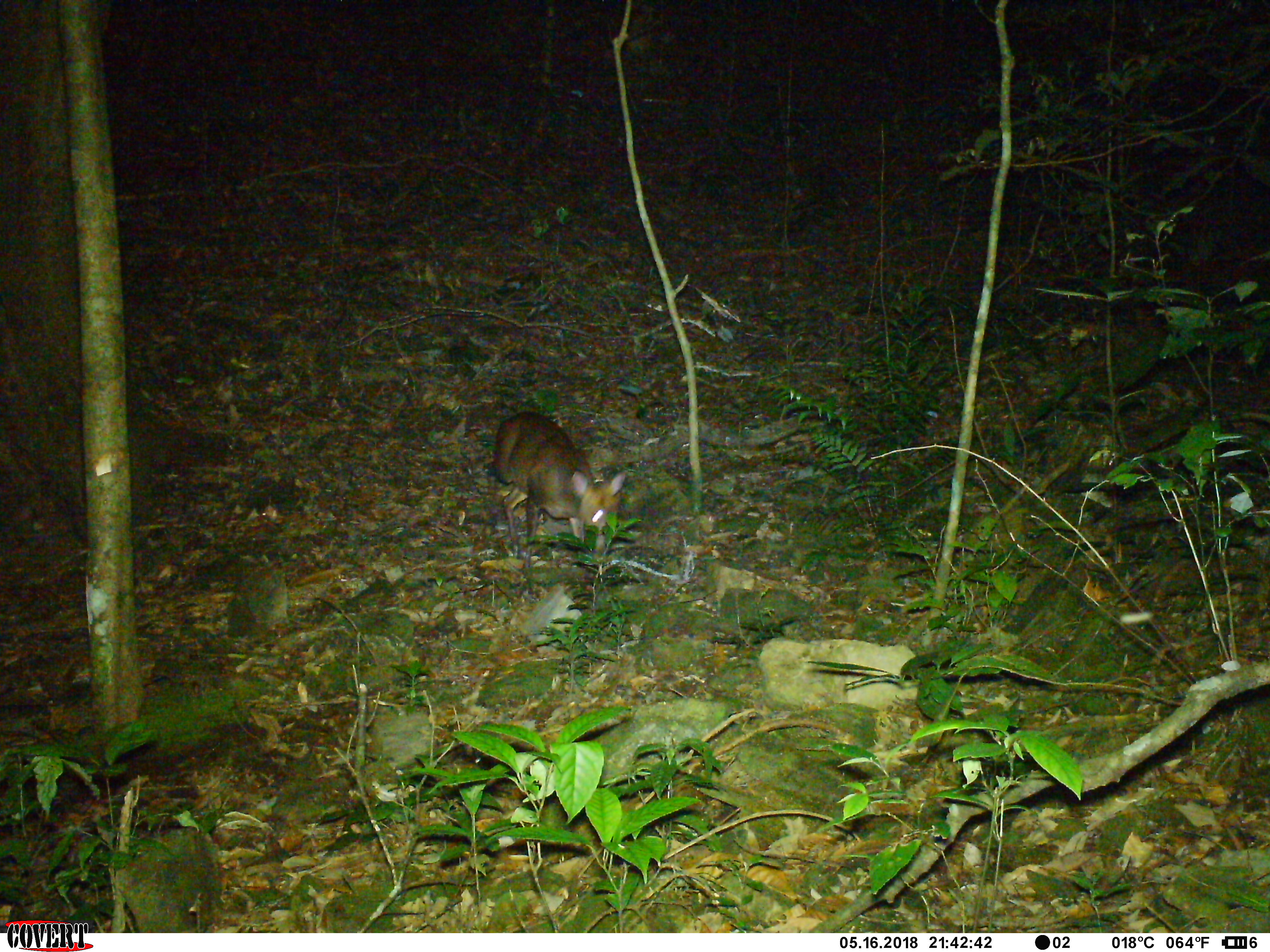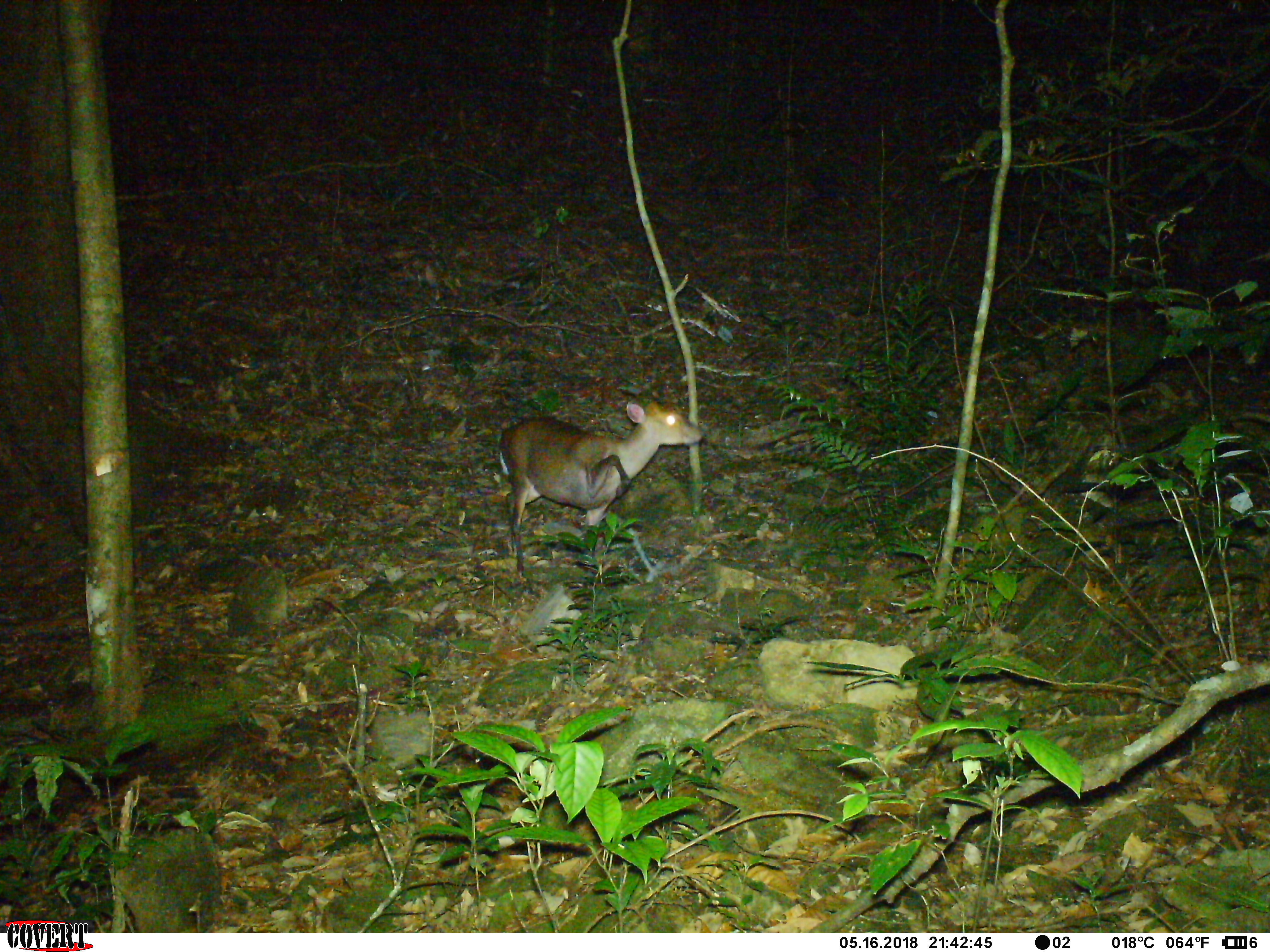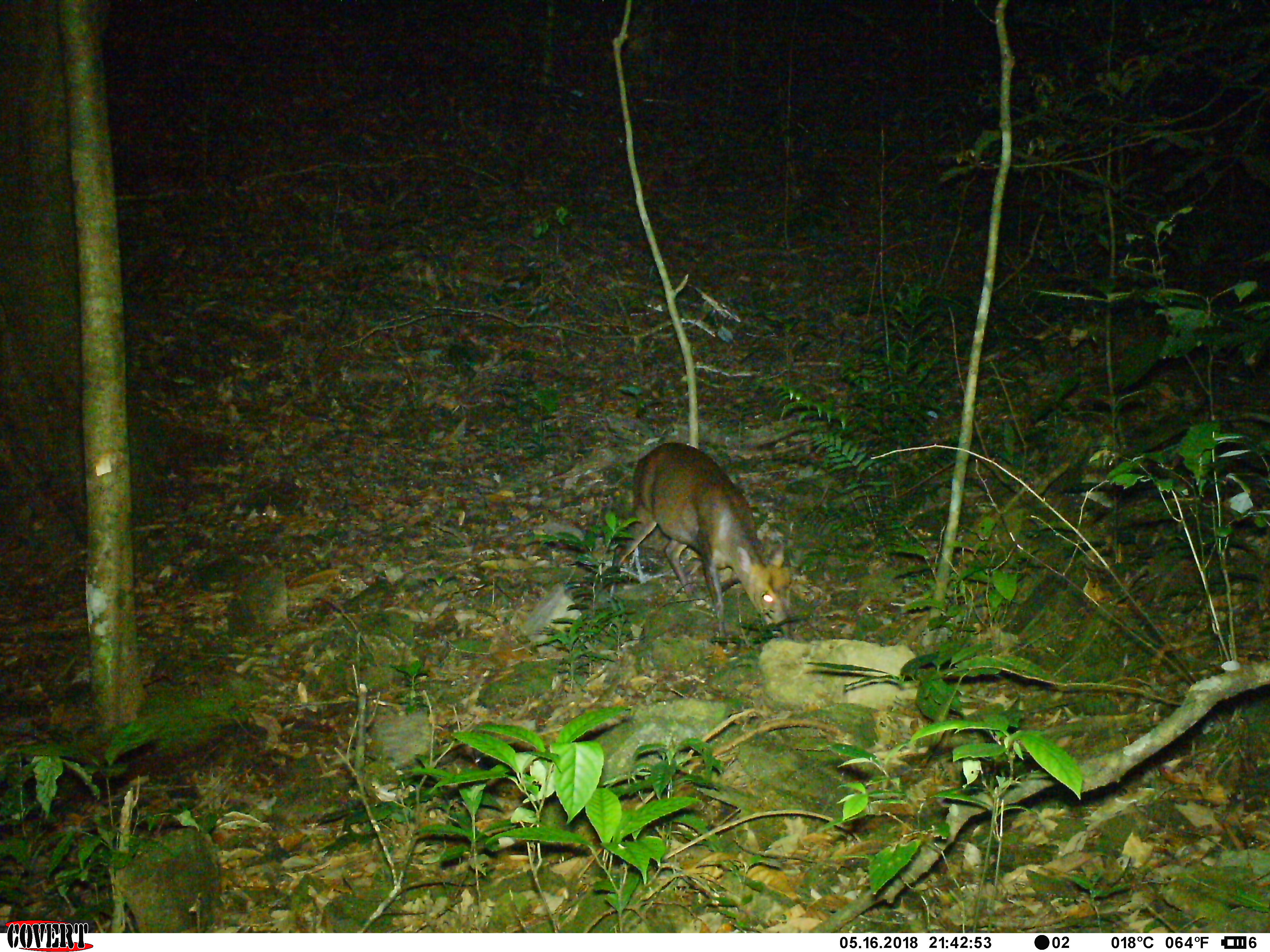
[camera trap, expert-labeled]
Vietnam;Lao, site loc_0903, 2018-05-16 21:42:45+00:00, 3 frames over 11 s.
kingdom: Animalia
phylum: Chordata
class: Mammalia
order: Artiodactyla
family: Cervidae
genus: Muntiacus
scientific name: Muntiacus rooseveltorum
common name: roosevelt's muntjac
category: roosevelts muntjac group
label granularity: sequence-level